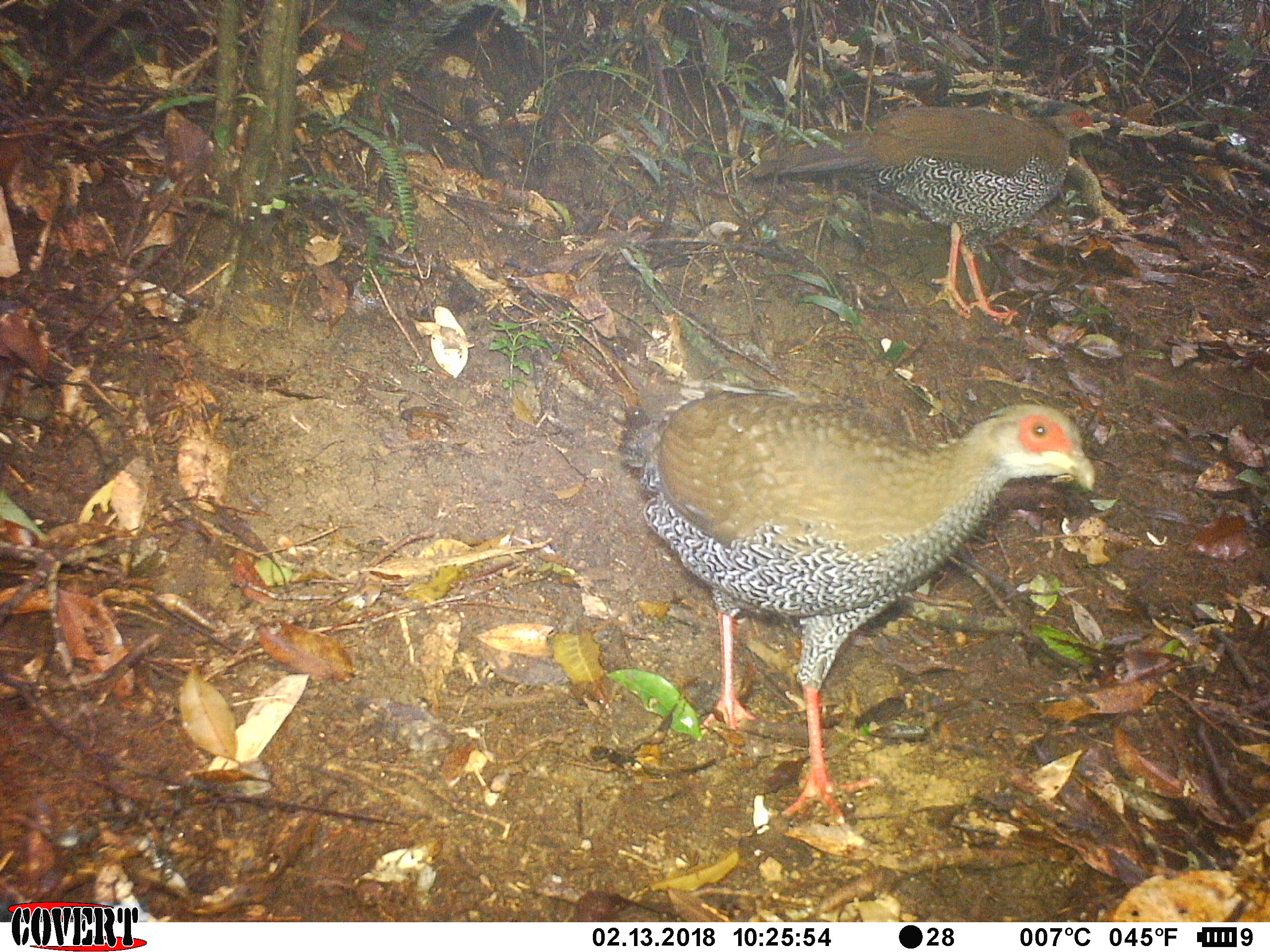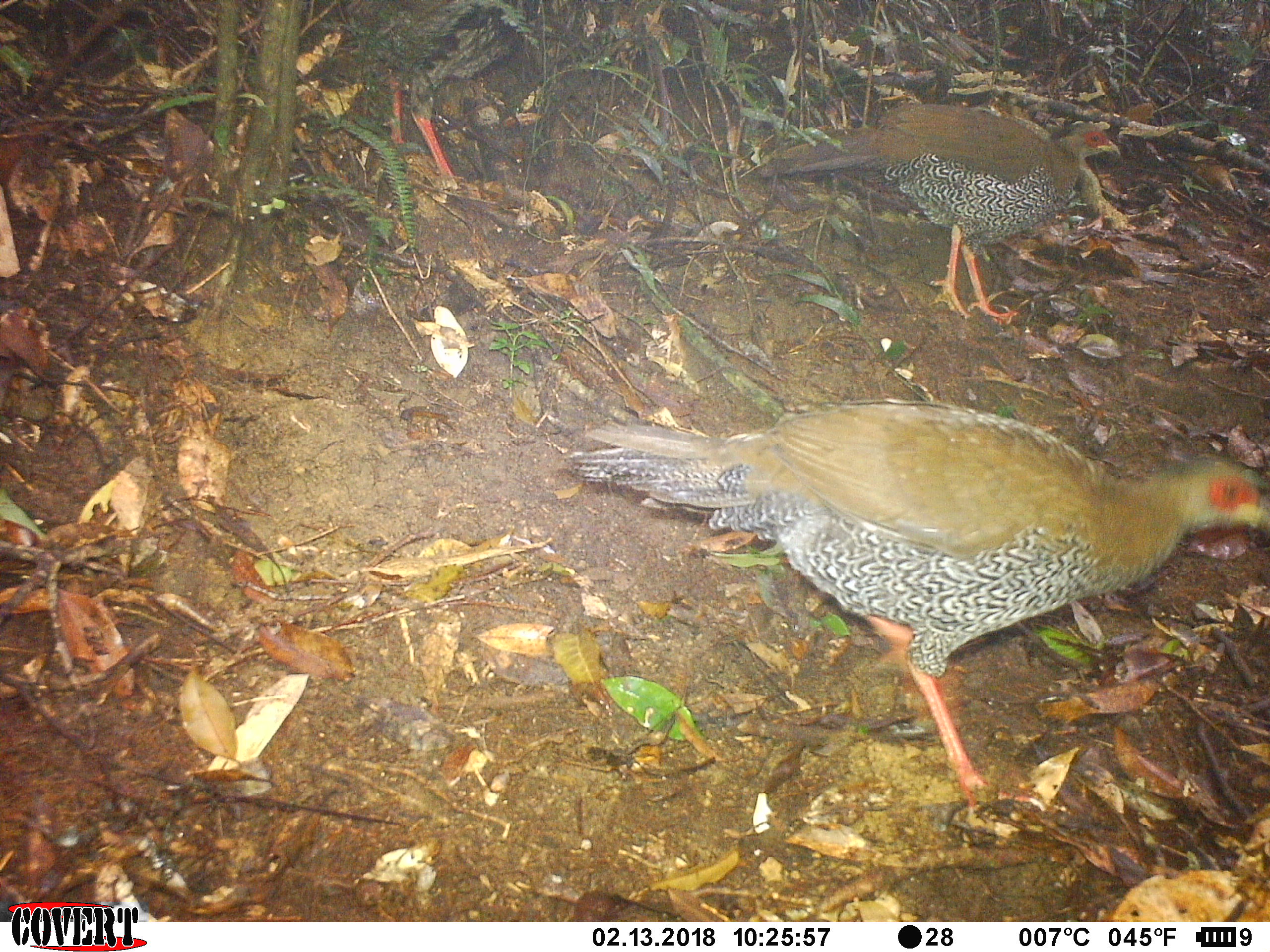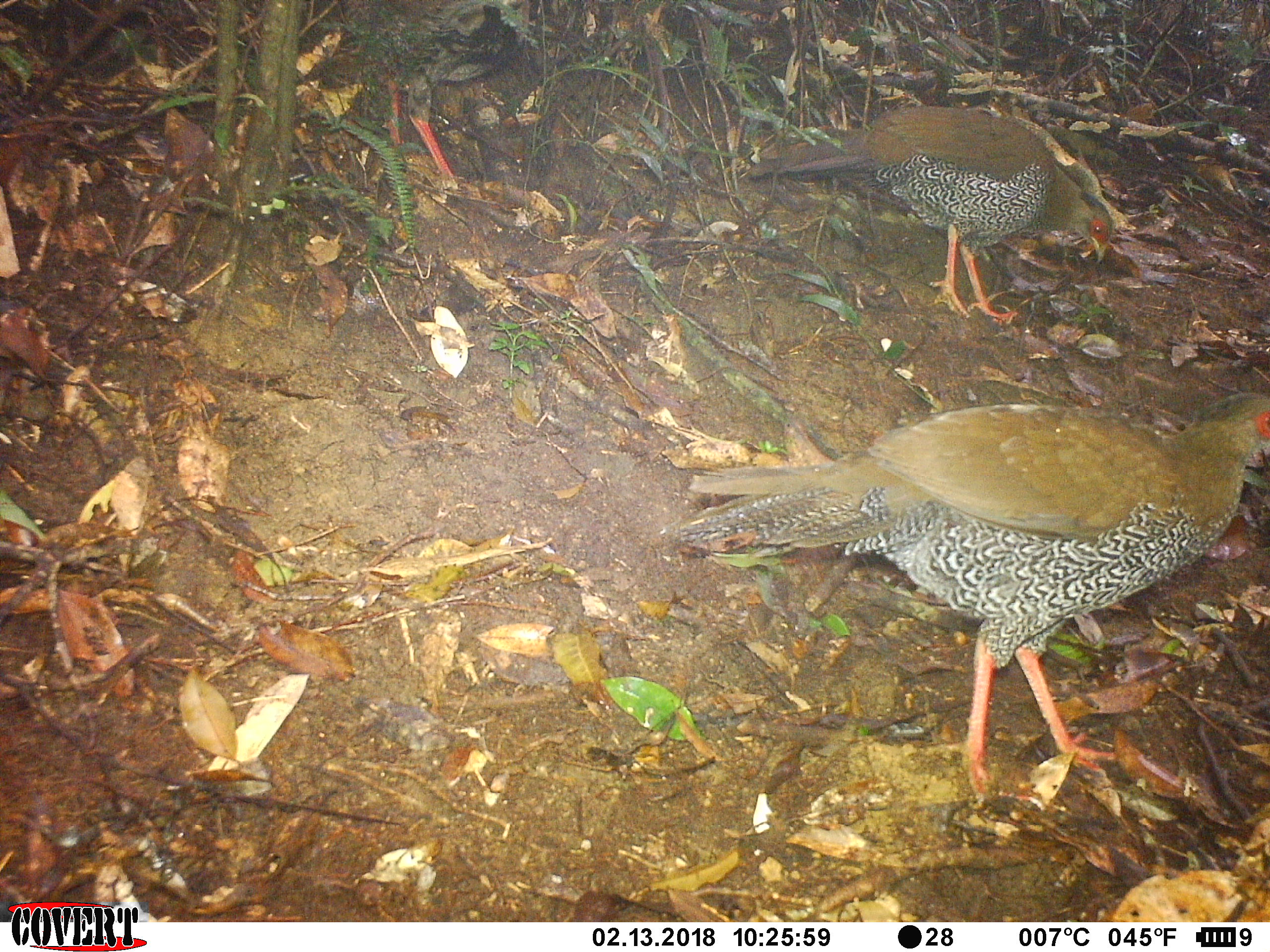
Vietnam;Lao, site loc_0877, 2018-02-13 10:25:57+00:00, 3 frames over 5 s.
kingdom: Animalia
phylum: Chordata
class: Aves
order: Galliformes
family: Phasianidae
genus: Lophura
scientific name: Lophura nycthemera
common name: silver pheasant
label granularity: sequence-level